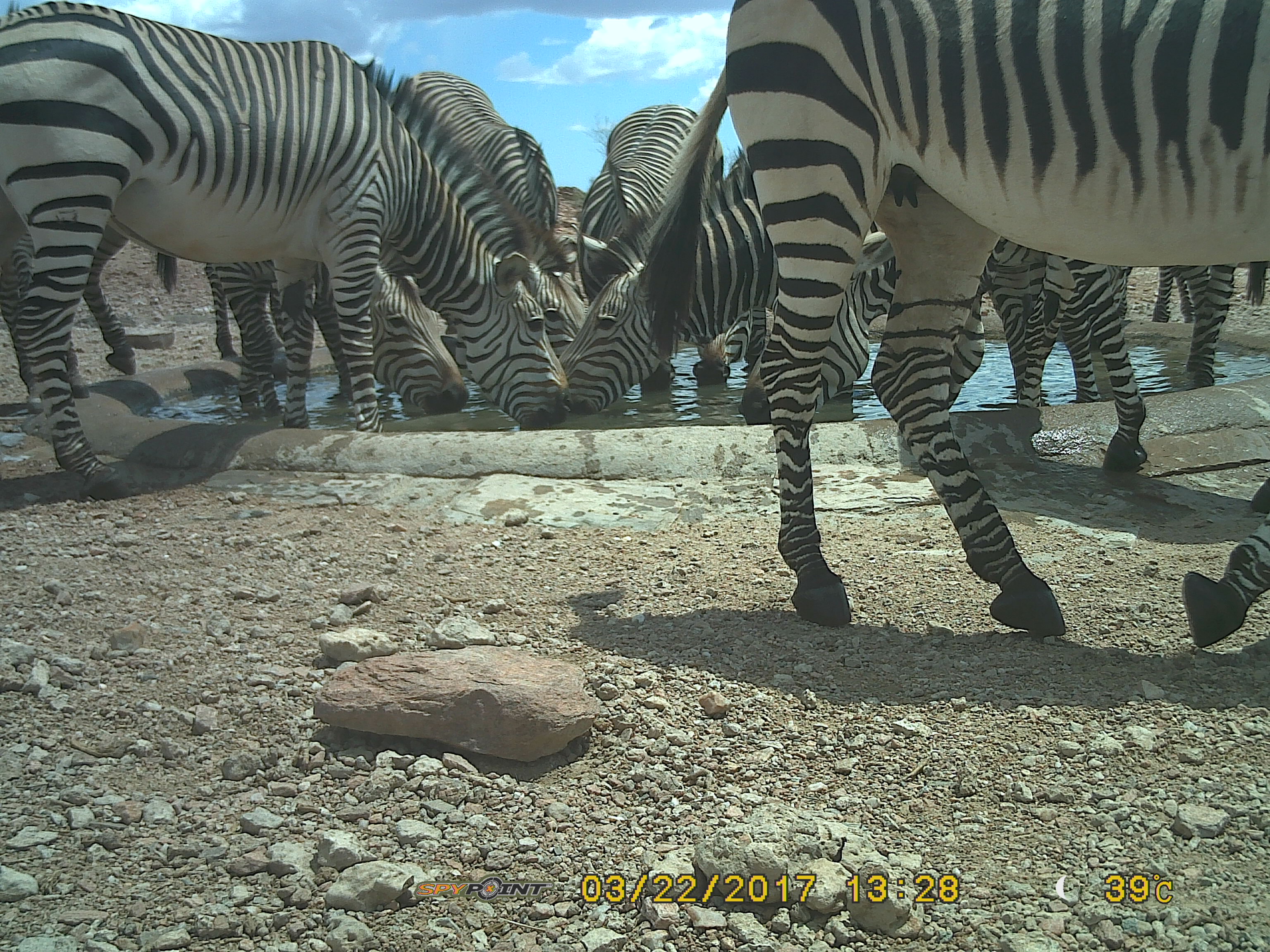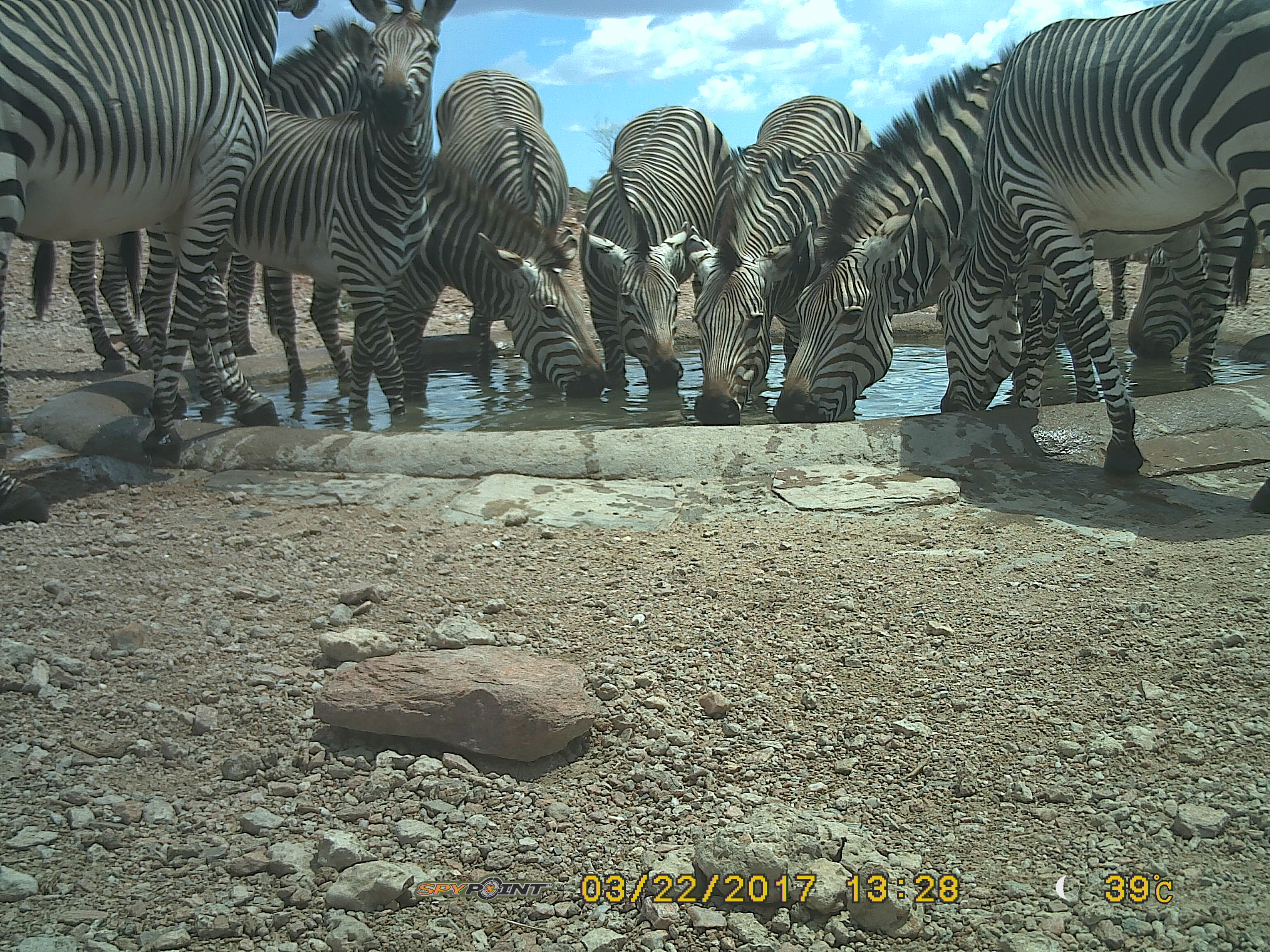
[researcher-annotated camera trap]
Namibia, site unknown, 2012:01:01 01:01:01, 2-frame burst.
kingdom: Animalia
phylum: Chordata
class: Mammalia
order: Perissodactyla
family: Equidae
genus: Equus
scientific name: Equus zebra hartmannae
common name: hartmann's mountain zebra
Equus zebra hartmannae (hartmann's mountain zebra).